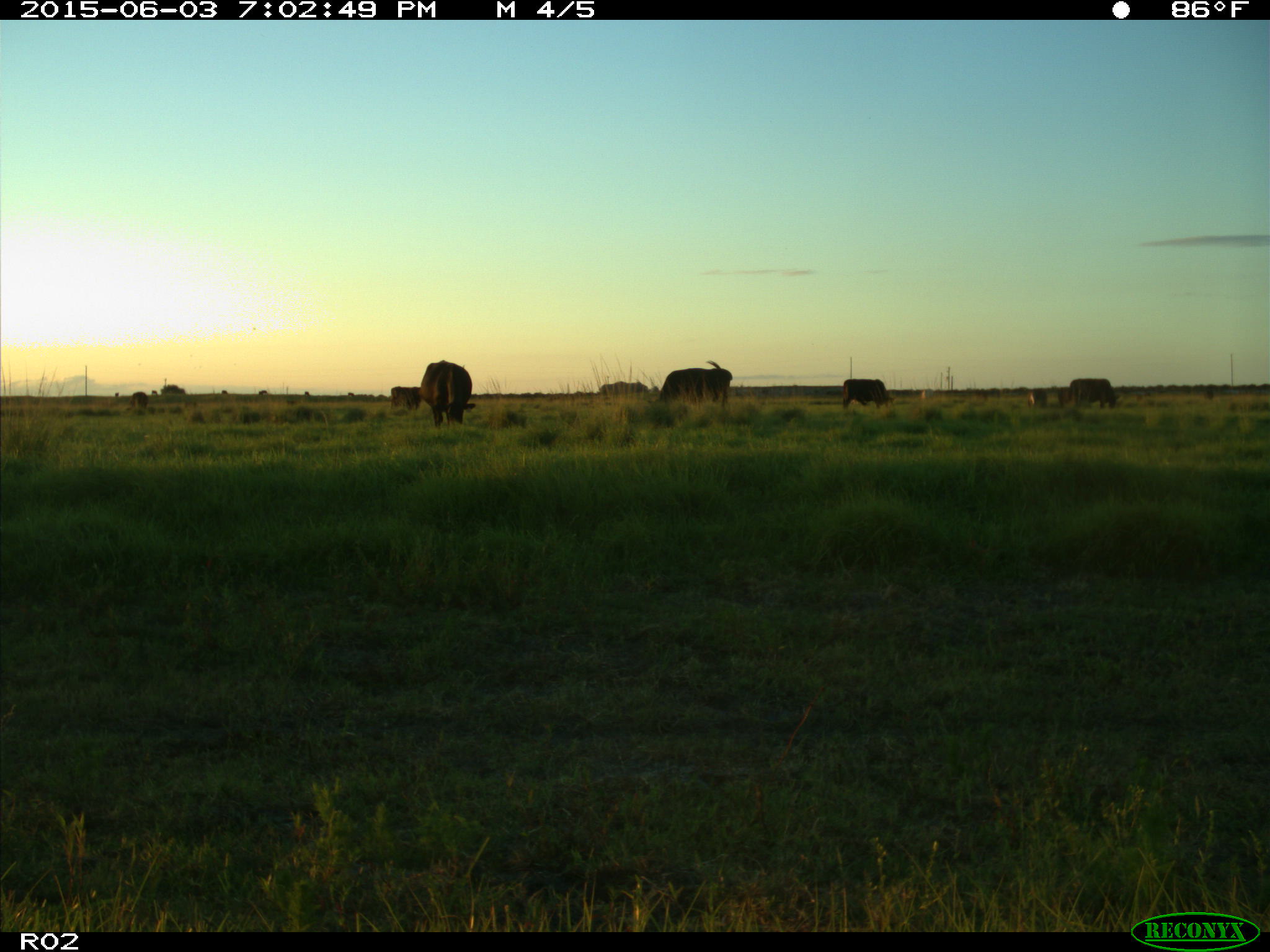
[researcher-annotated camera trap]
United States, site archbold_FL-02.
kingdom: Animalia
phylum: Chordata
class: Mammalia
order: Artiodactyla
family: Bovidae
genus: Bos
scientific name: Bos taurus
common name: domestic cow